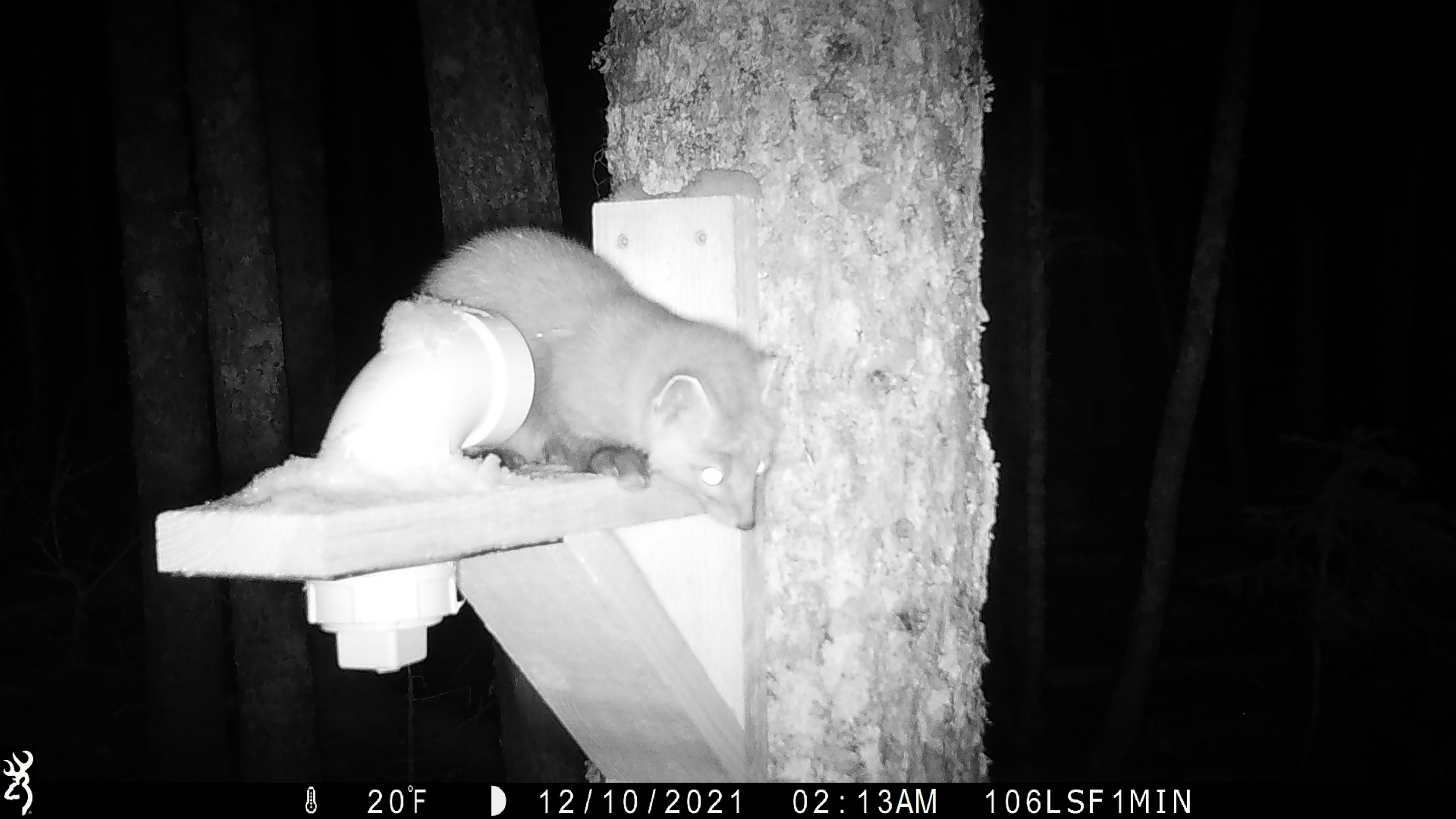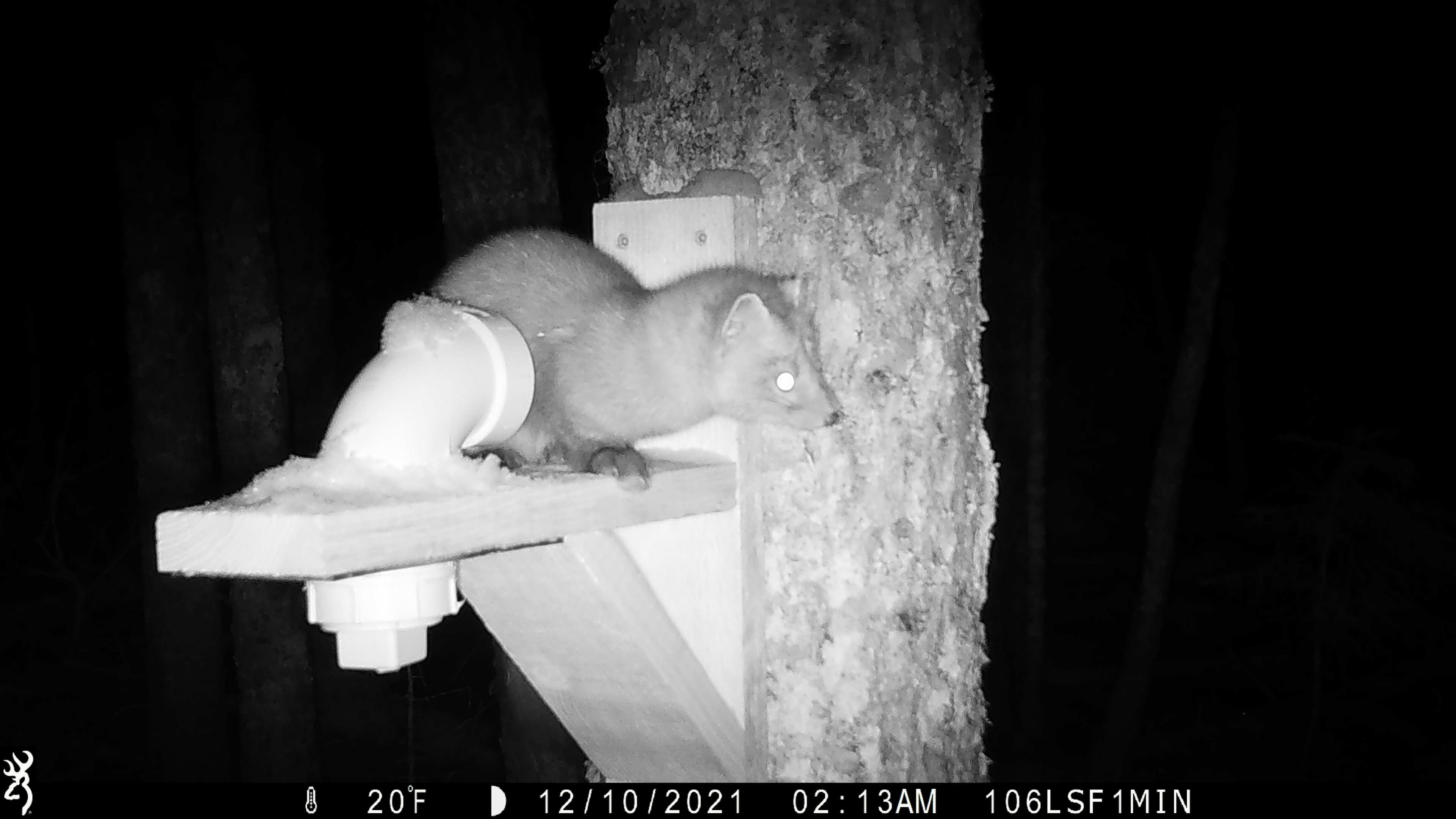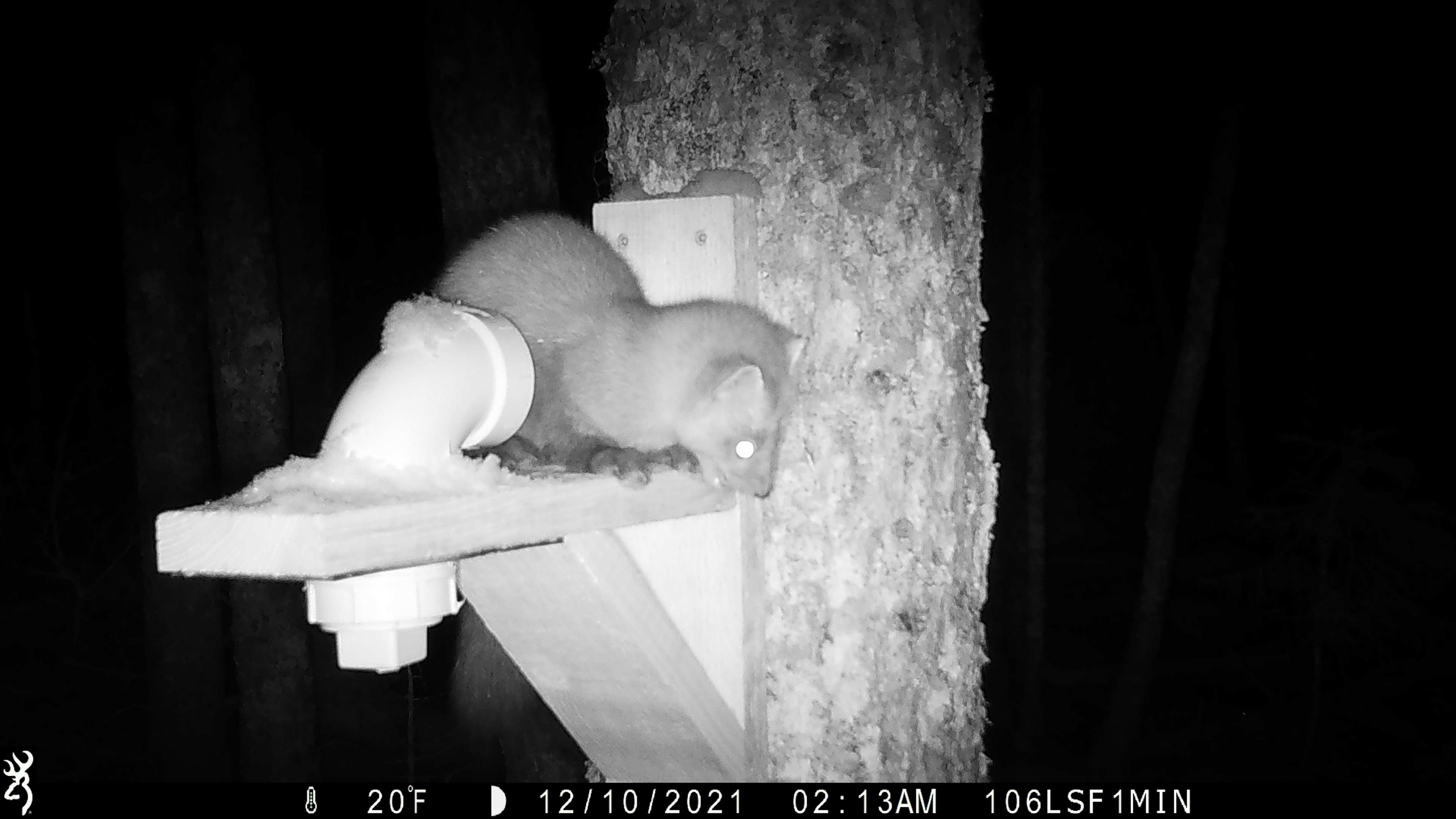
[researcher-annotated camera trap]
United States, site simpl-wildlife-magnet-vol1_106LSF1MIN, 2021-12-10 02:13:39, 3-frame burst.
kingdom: Animalia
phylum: Chordata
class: Mammalia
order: Carnivora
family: Mustelidae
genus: Martes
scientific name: Martes americana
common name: american marten